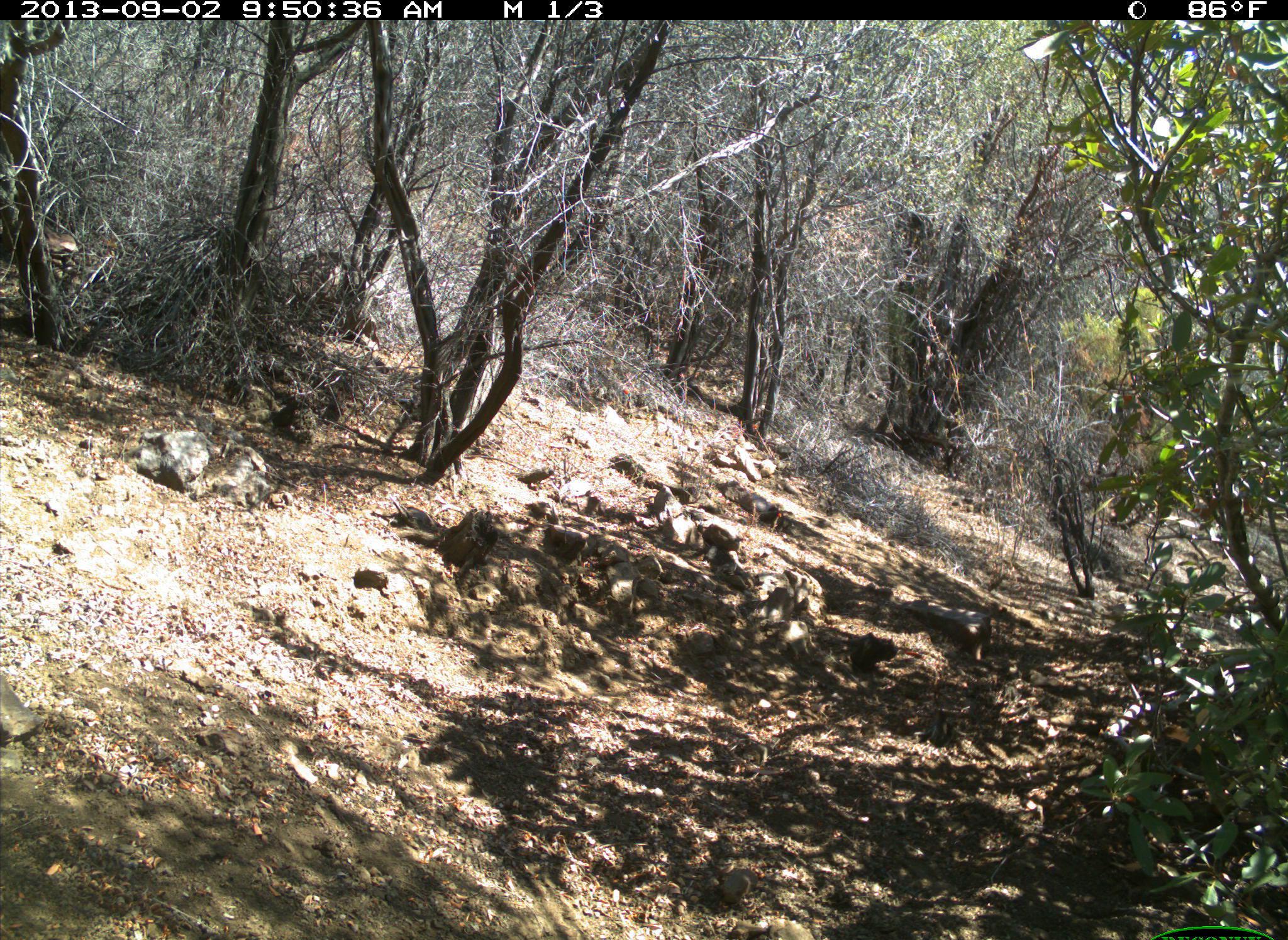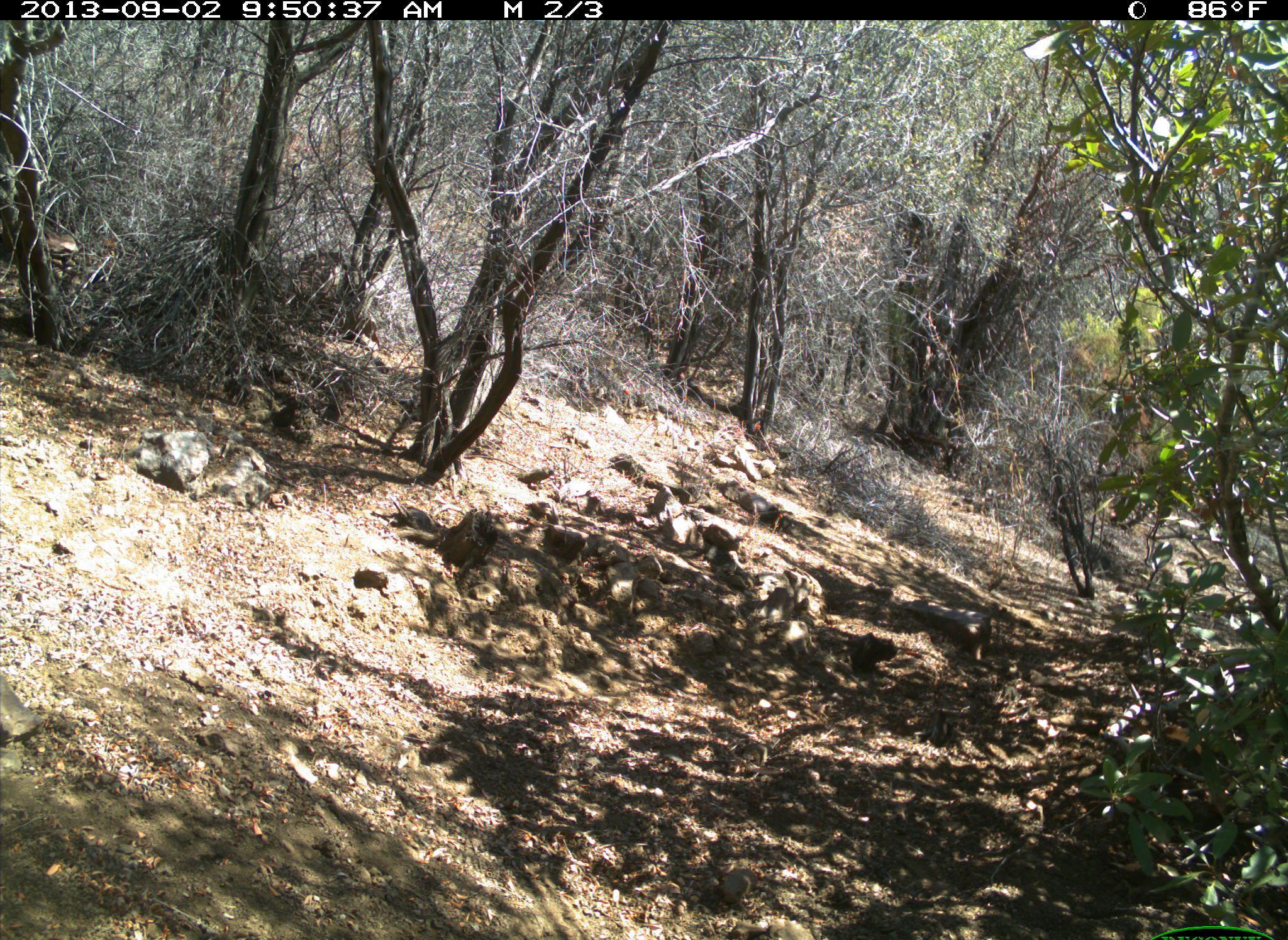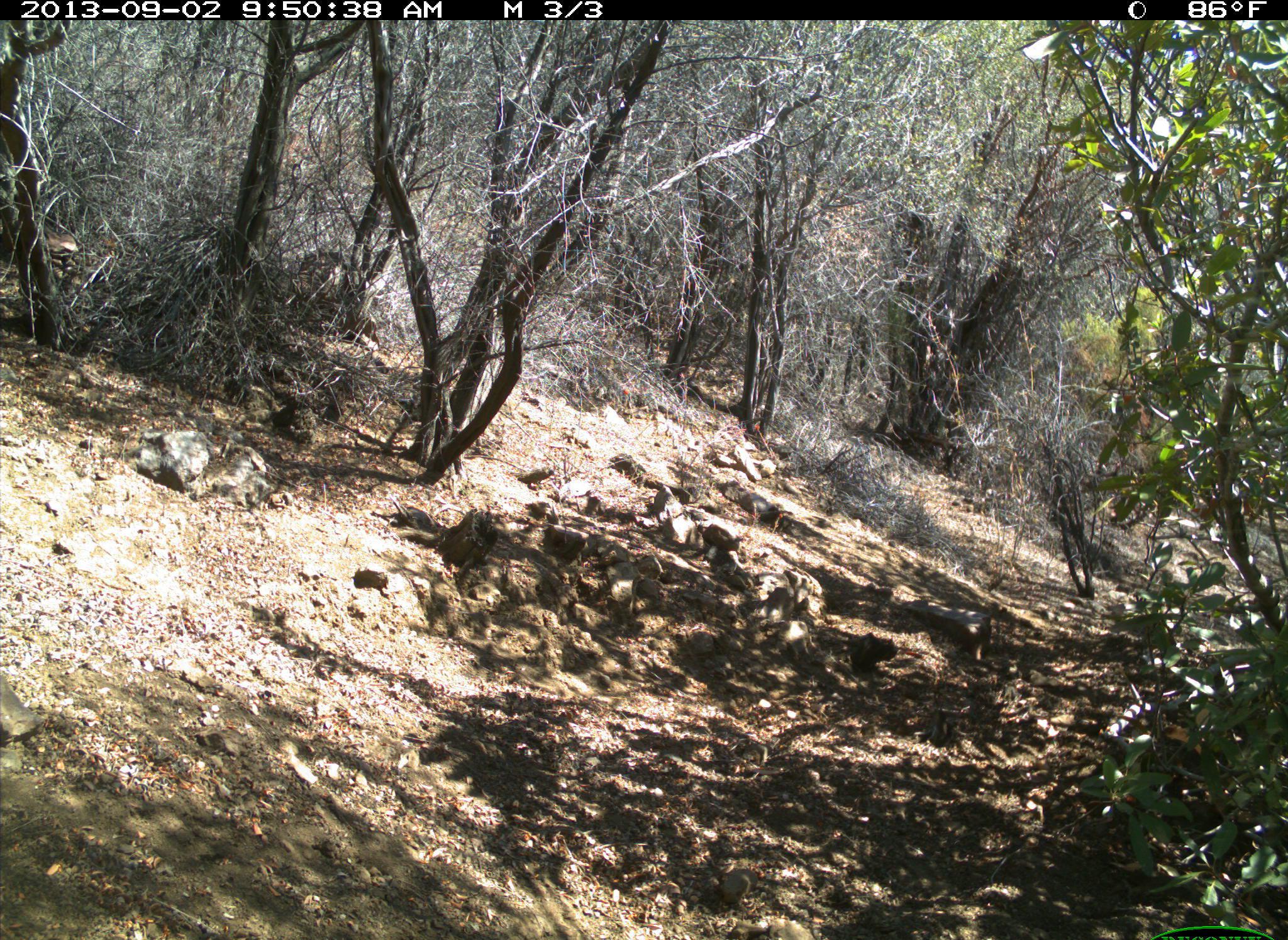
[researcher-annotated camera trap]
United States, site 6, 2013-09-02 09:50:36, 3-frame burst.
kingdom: Animalia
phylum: Chordata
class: Aves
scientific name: Aves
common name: bird